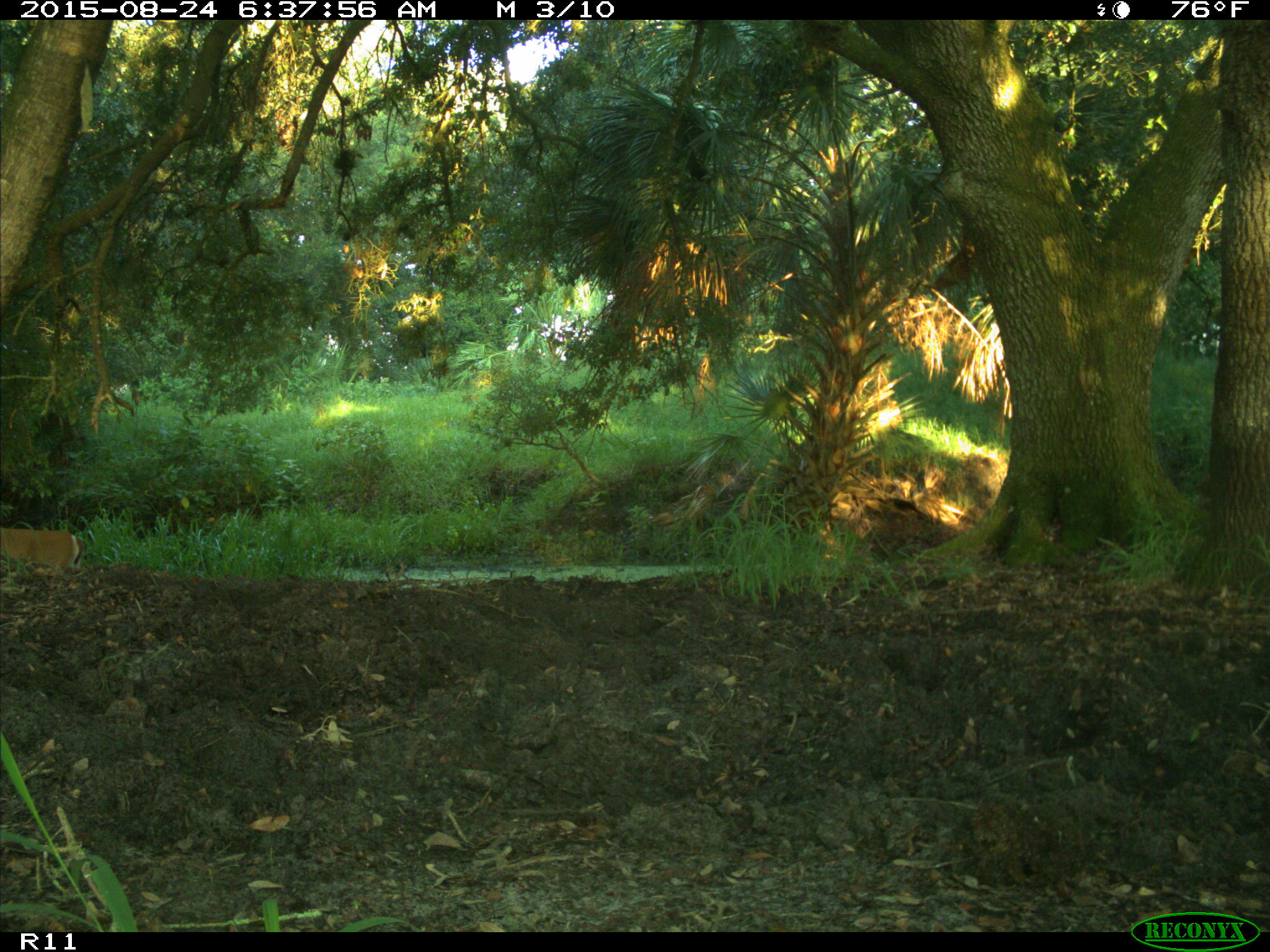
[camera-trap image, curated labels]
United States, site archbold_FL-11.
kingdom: Animalia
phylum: Chordata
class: Mammalia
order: Artiodactyla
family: Cervidae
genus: Odocoileus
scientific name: Odocoileus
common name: deer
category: unidentified deer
Unidentified deer (deer) (Odocoileus).